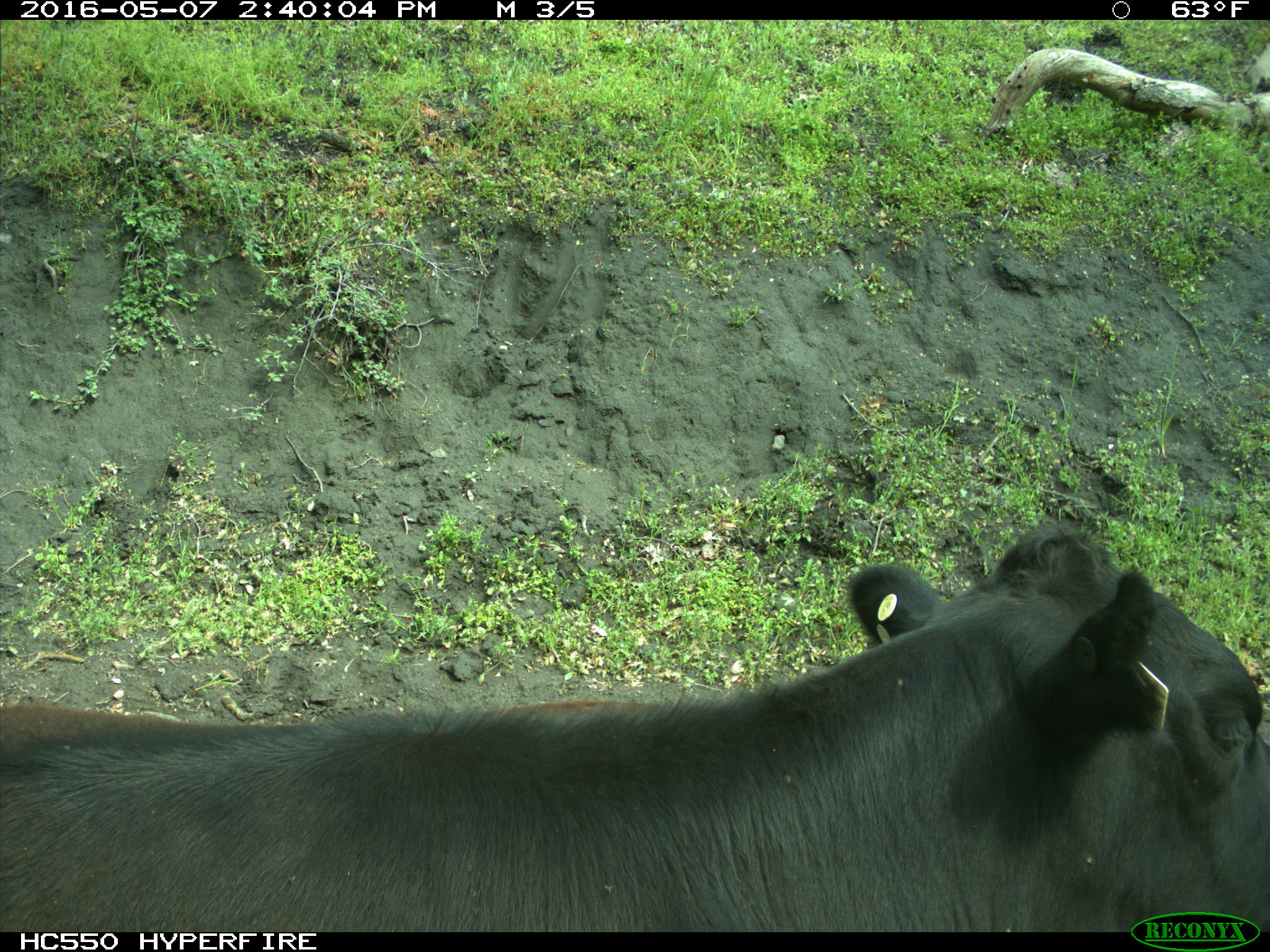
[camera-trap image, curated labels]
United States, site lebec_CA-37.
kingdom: Animalia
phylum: Chordata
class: Mammalia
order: Artiodactyla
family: Bovidae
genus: Bos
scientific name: Bos taurus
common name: domestic cow